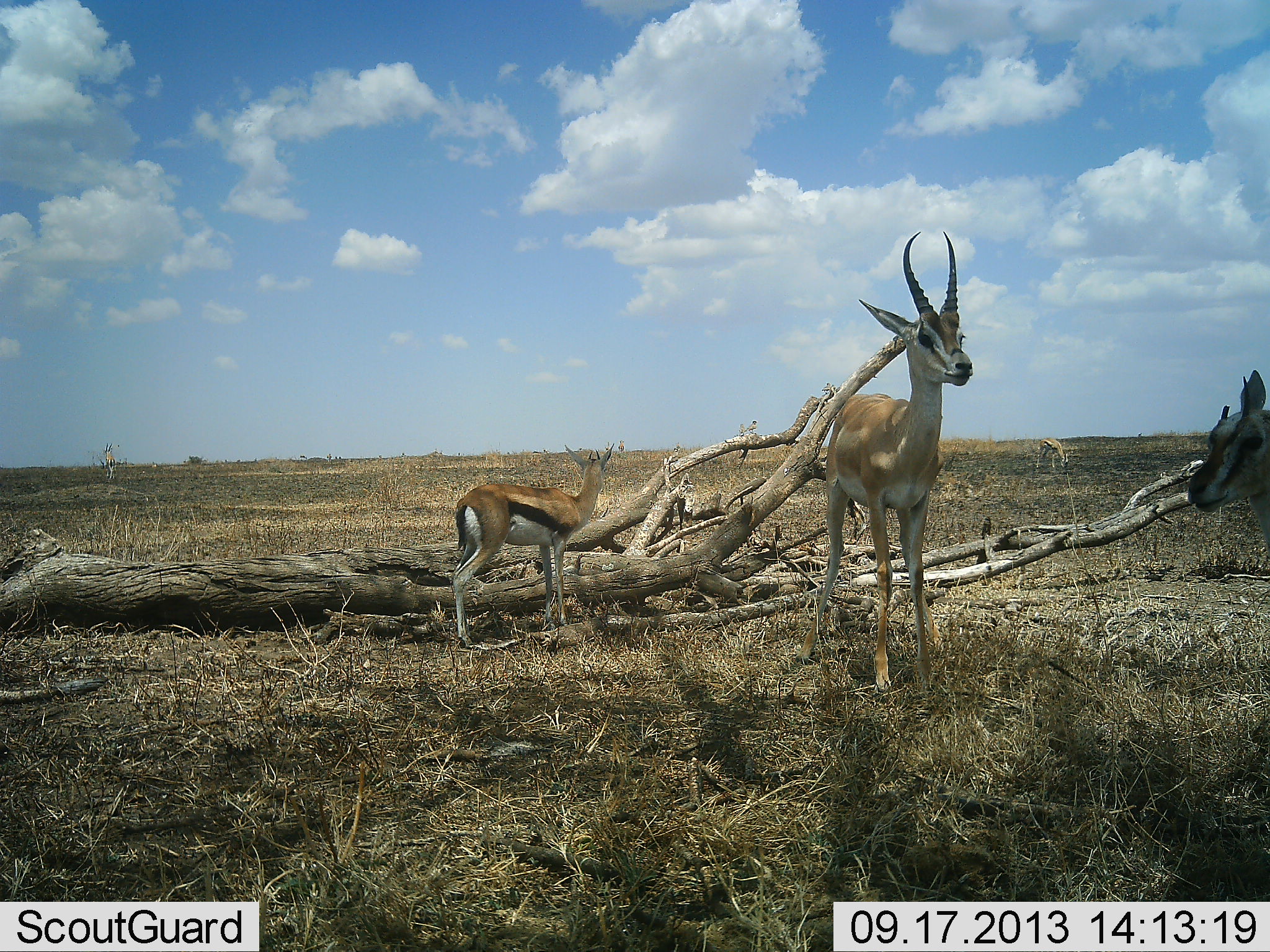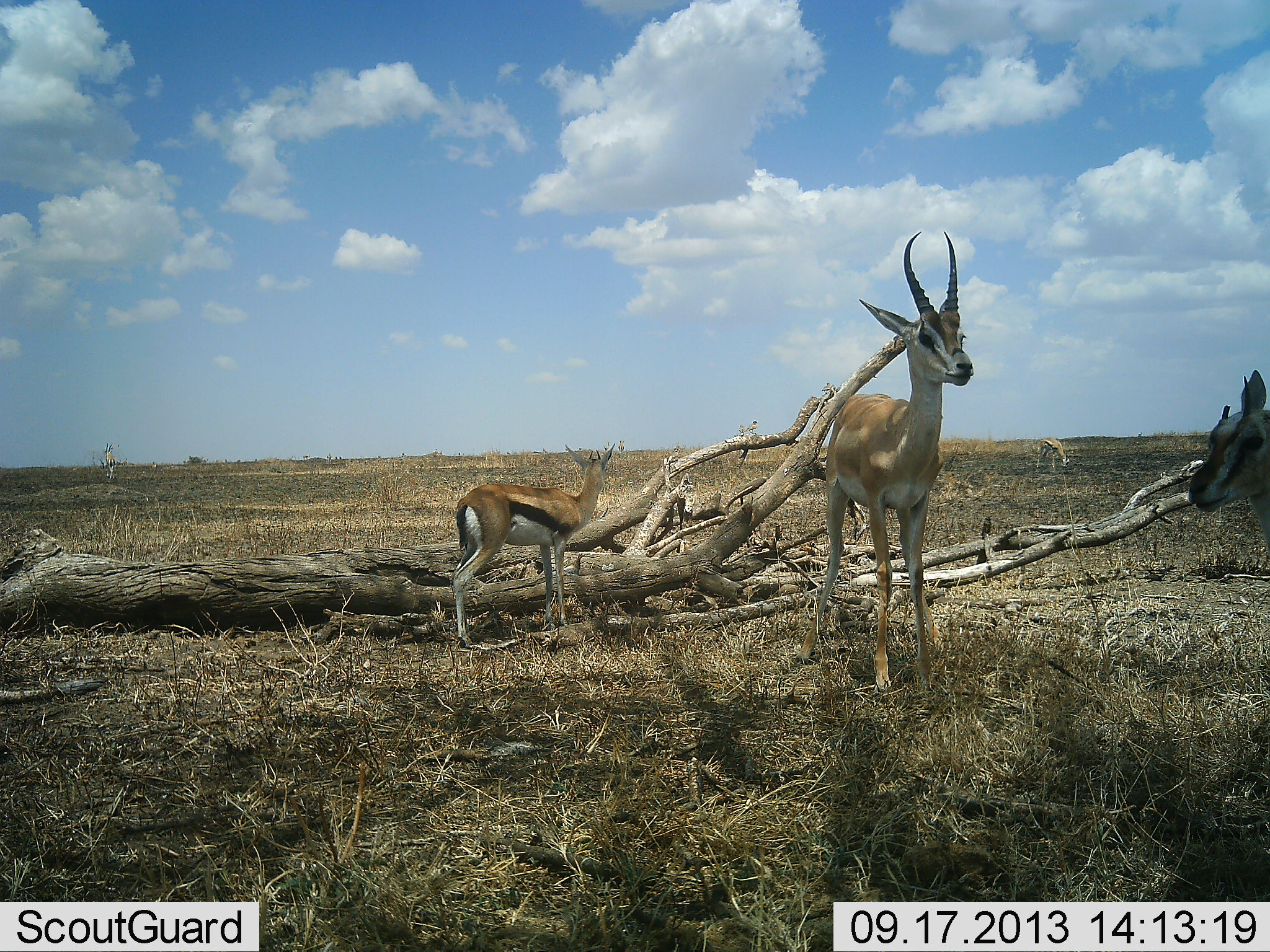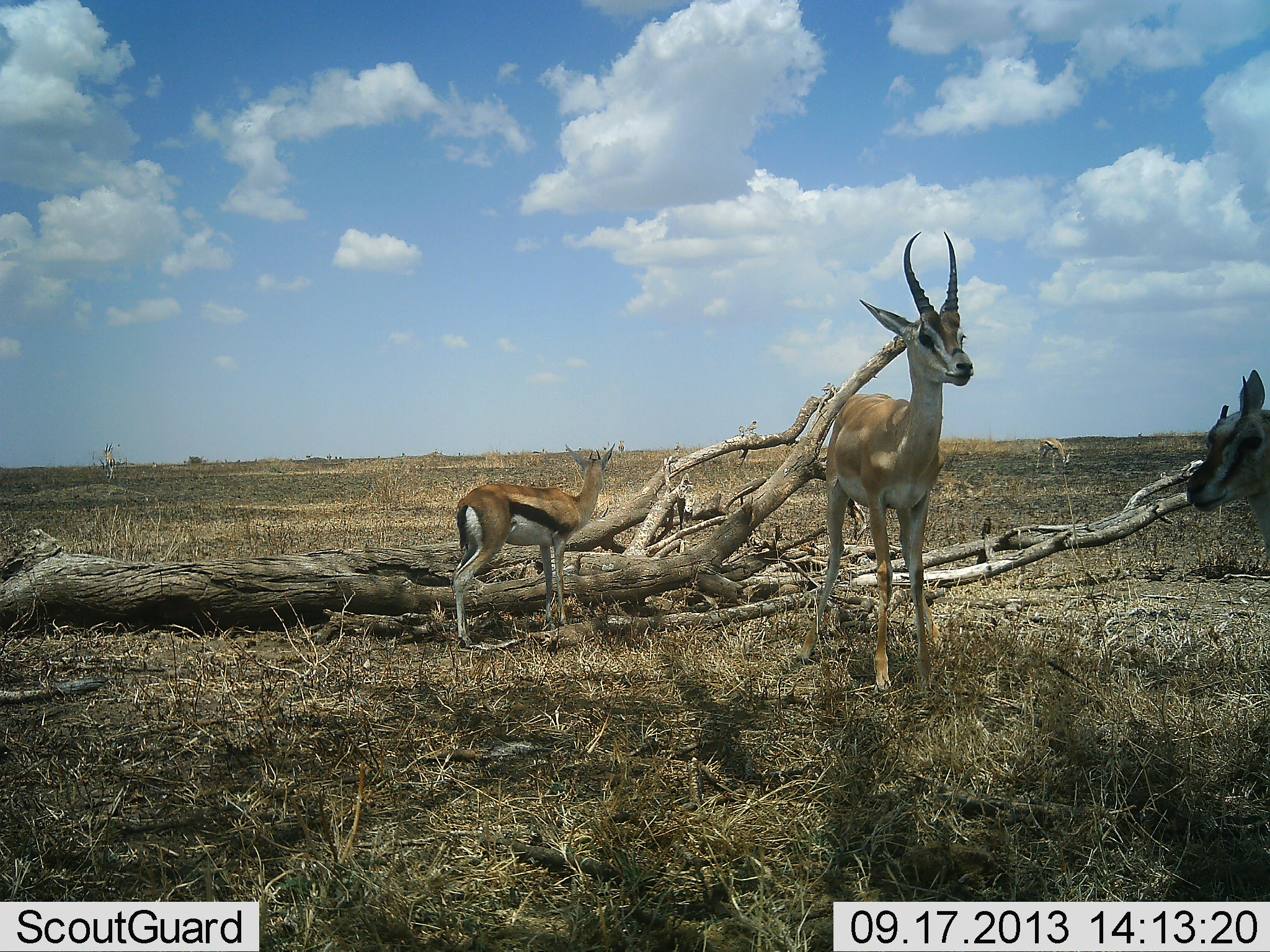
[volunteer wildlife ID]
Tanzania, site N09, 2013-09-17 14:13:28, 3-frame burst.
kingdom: Animalia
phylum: Chordata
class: Mammalia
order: Artiodactyla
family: Bovidae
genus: Eudorcas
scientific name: Eudorcas thomsonii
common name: thomson's gazelle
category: gazellethomsons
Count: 2.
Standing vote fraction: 100%.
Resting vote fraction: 0%.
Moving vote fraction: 0%.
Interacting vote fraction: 0%.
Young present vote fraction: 0%.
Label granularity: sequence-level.